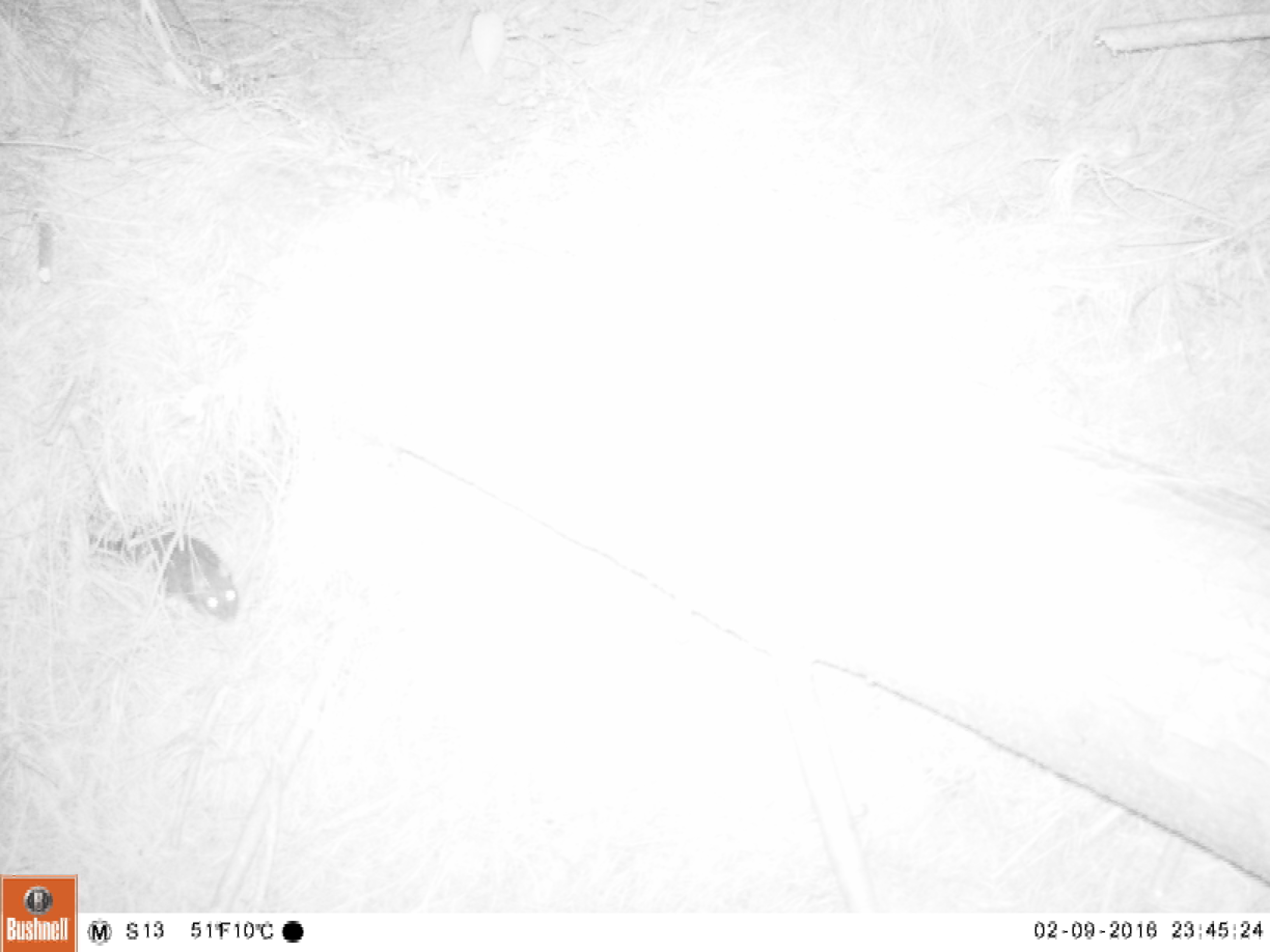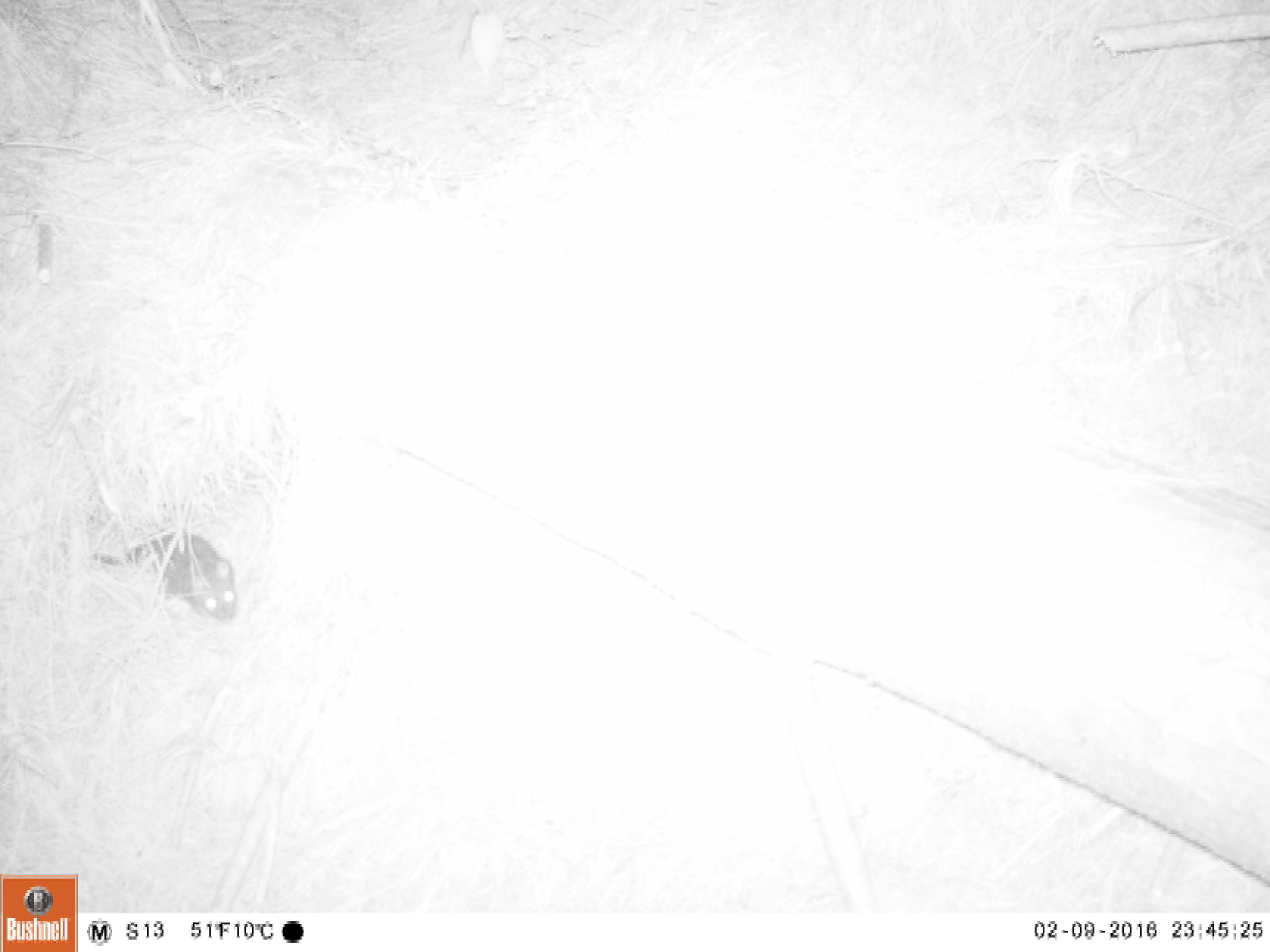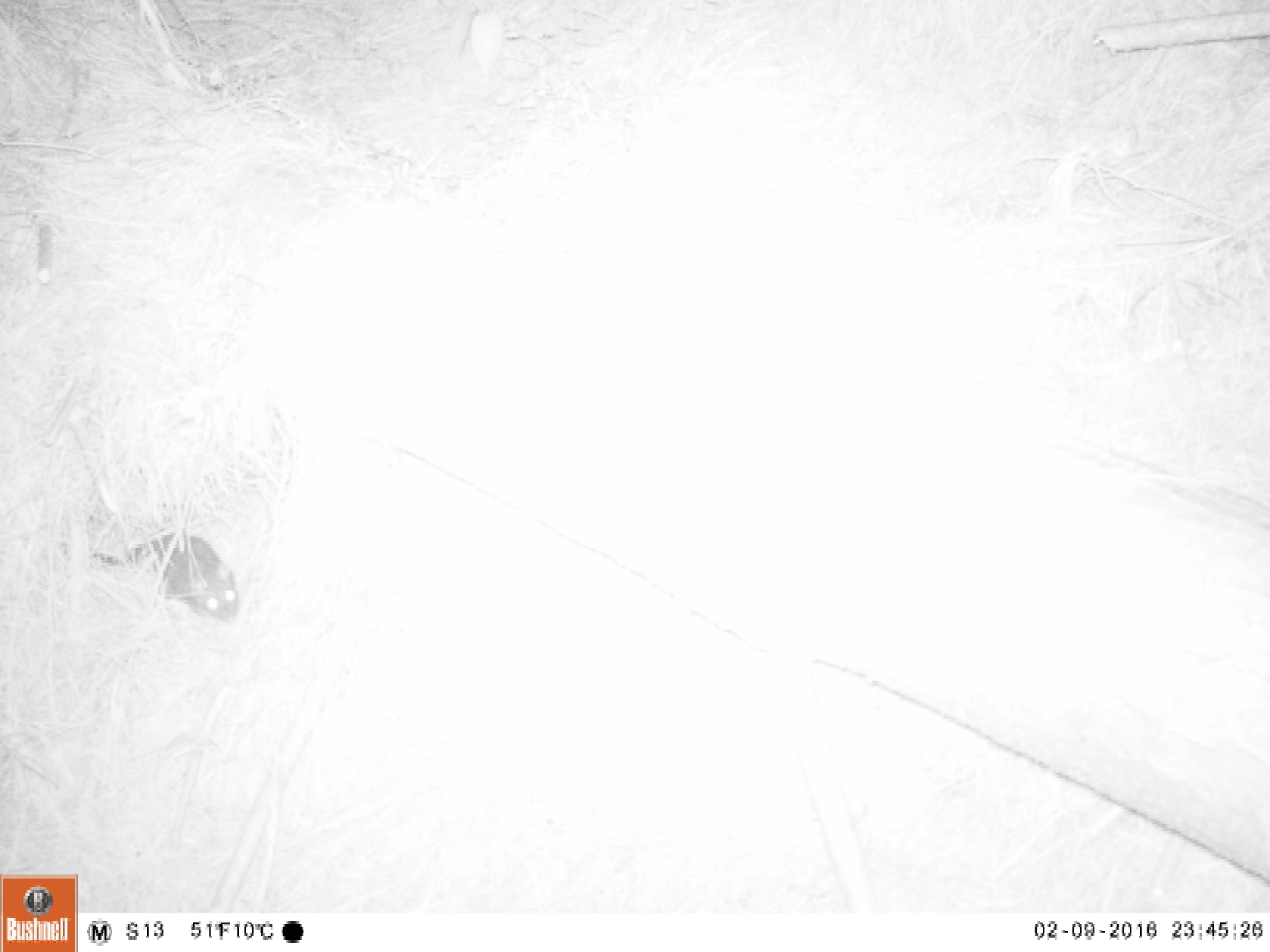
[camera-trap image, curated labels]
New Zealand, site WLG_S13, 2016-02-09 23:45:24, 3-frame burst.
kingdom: Animalia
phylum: Chordata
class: Mammalia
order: Rodentia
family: Muridae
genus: Rattus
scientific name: Rattus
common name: rat